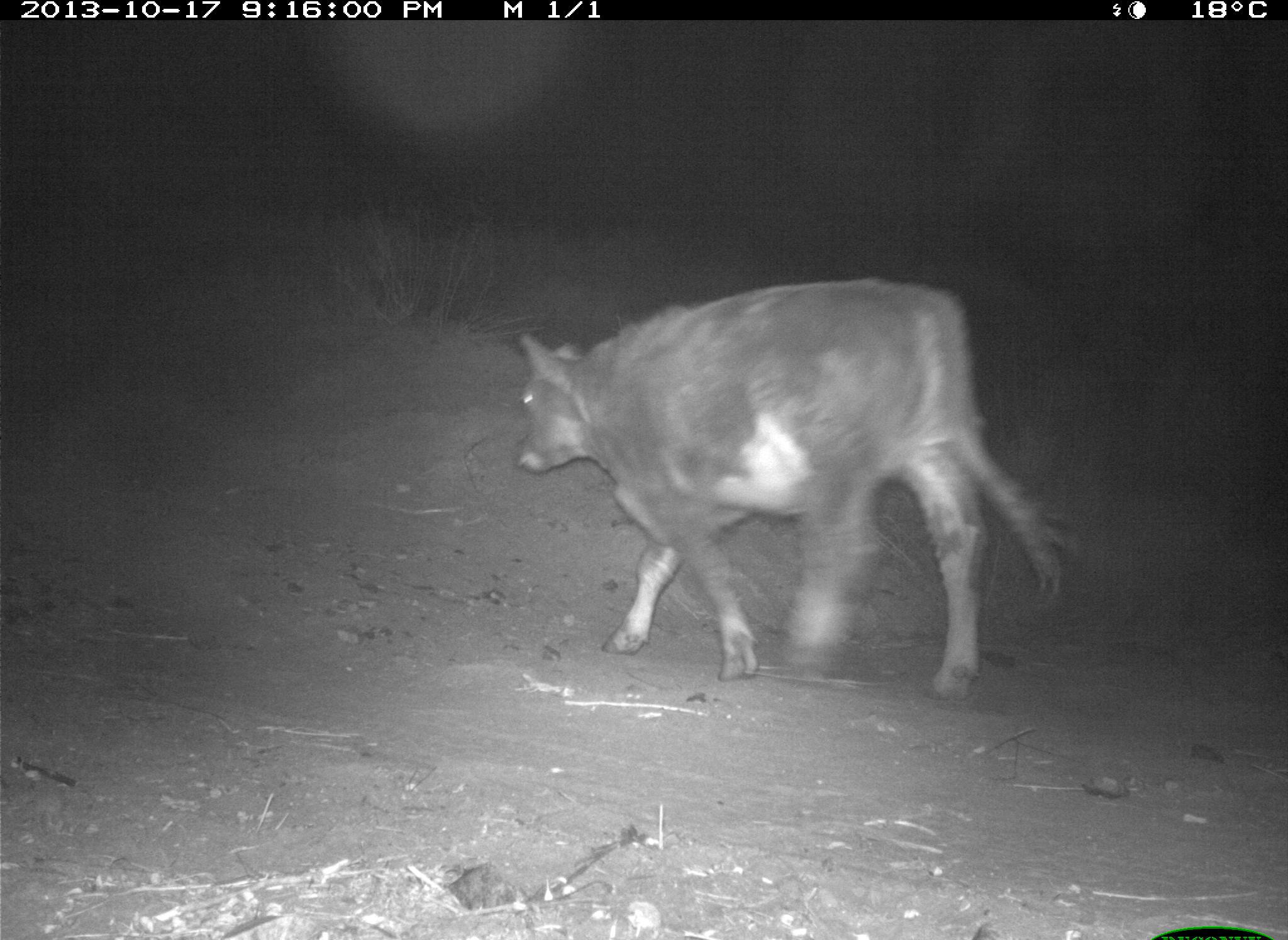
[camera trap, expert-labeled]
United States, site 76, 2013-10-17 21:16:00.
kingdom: Animalia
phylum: Chordata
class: Mammalia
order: Artiodactyla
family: Bovidae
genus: Bos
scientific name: Bos taurus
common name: cow